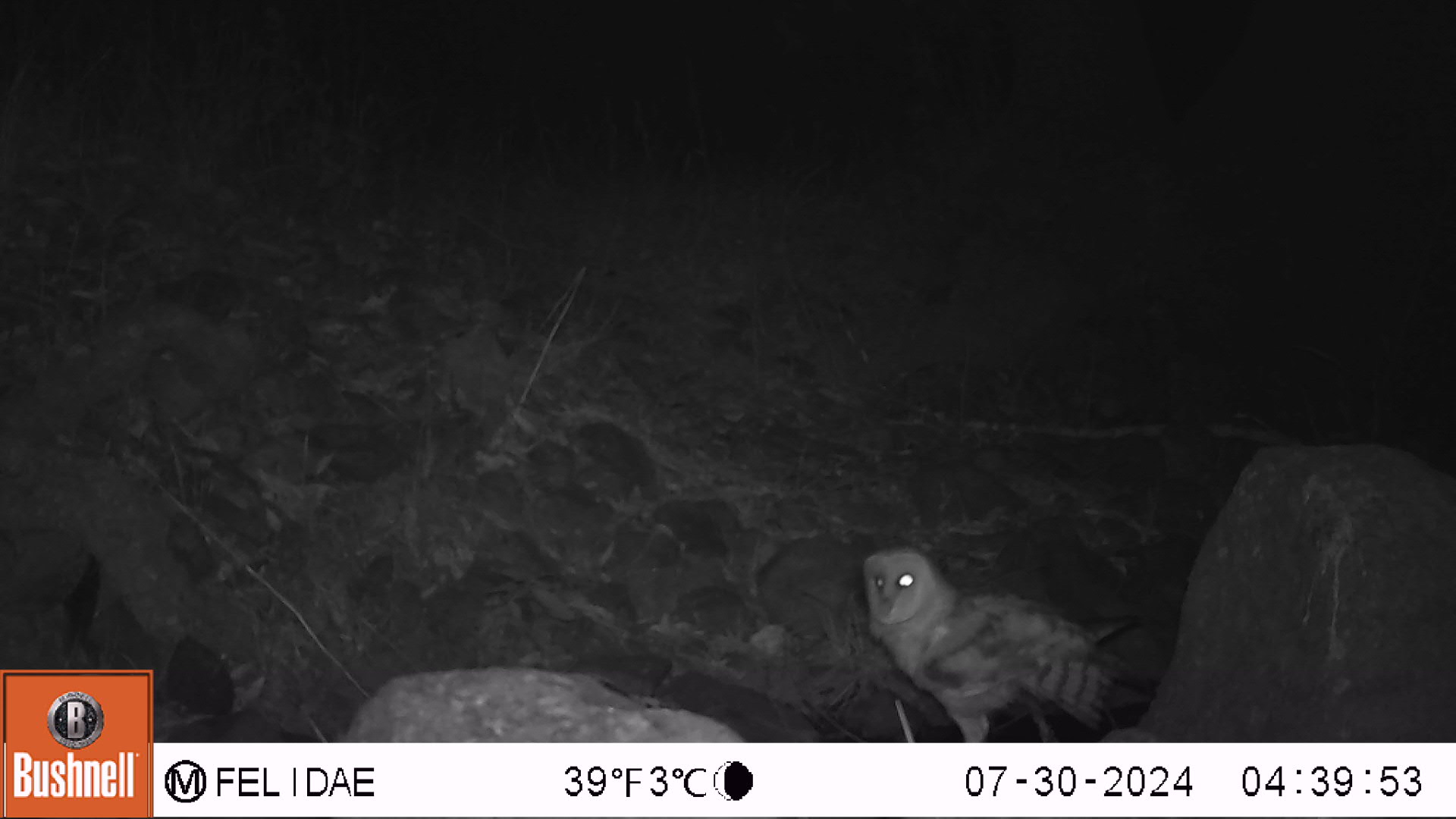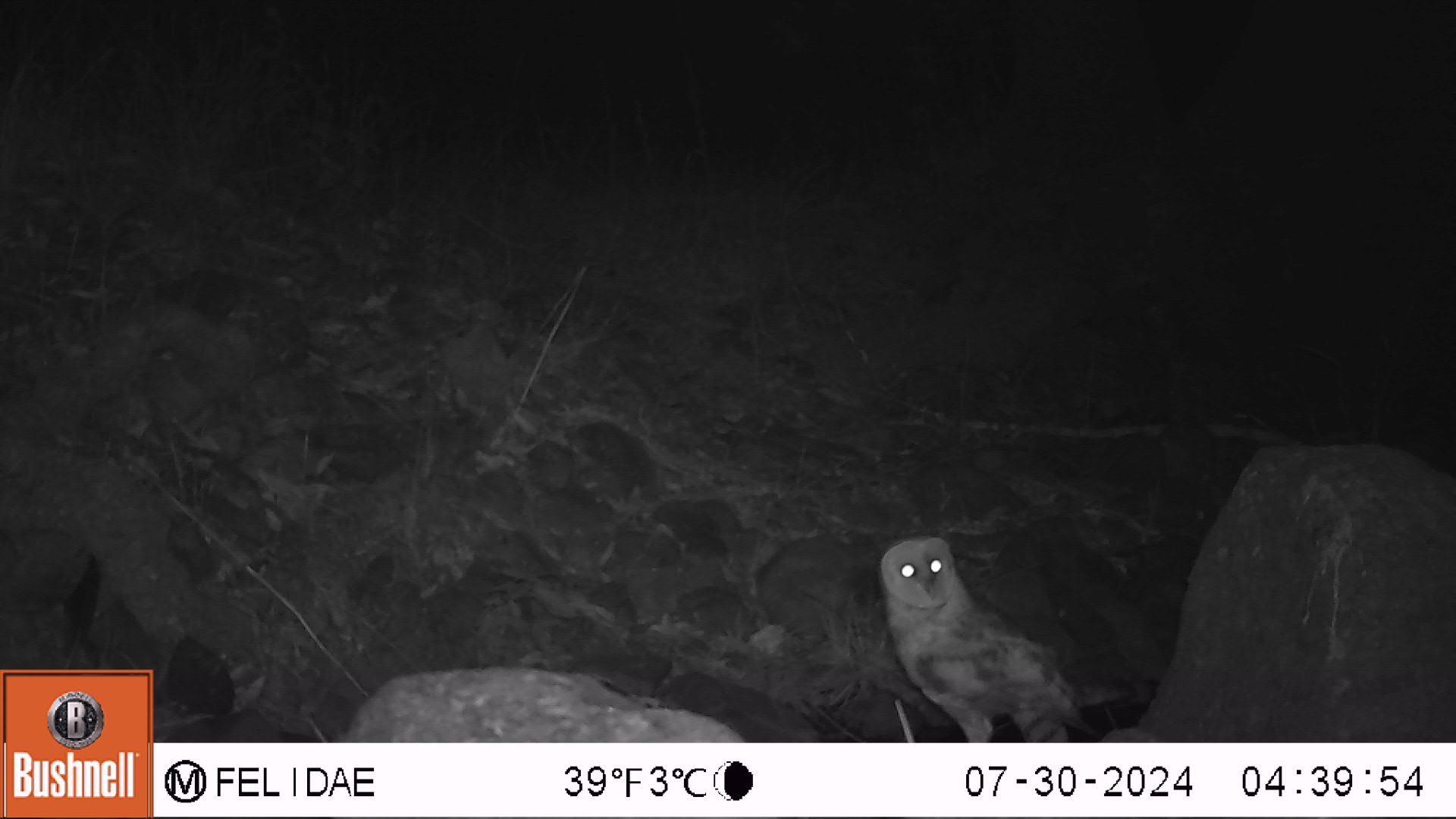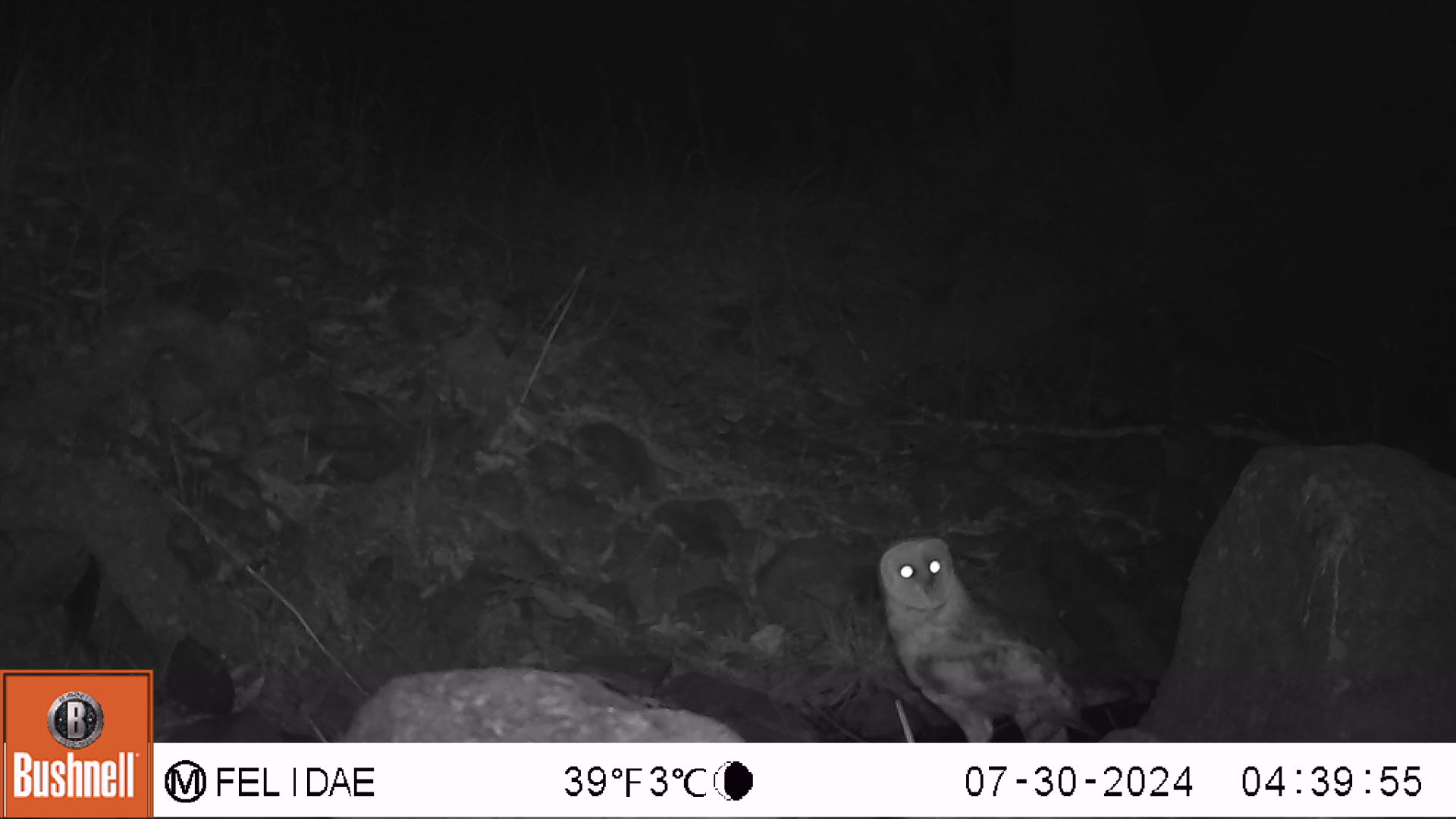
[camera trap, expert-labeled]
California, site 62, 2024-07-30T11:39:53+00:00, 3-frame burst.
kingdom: Animalia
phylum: Chordata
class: Aves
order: Strigiformes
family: Tytonidae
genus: Tyto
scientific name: Tyto alba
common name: barn owl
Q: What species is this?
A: Barn owl (Tyto alba).